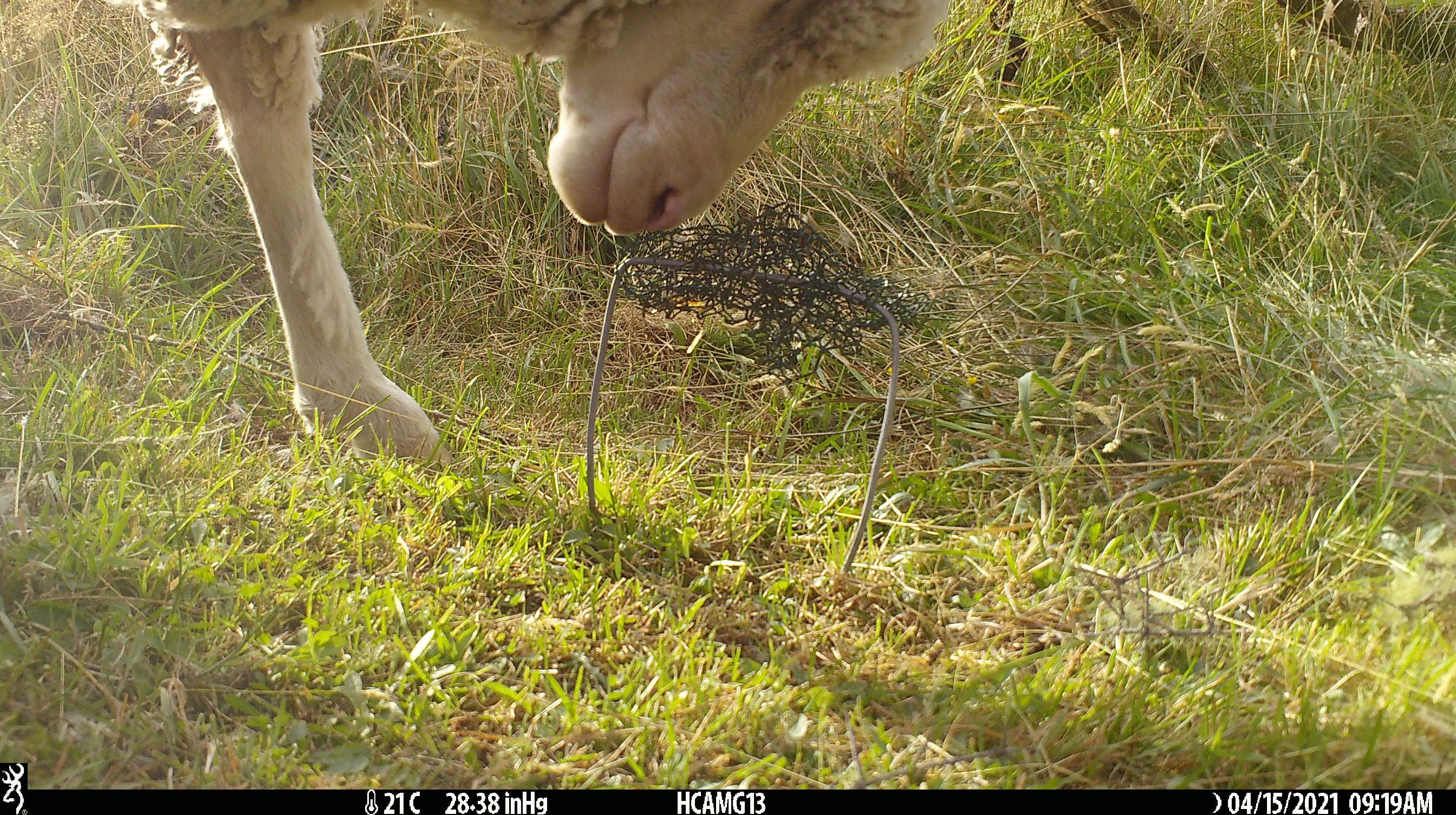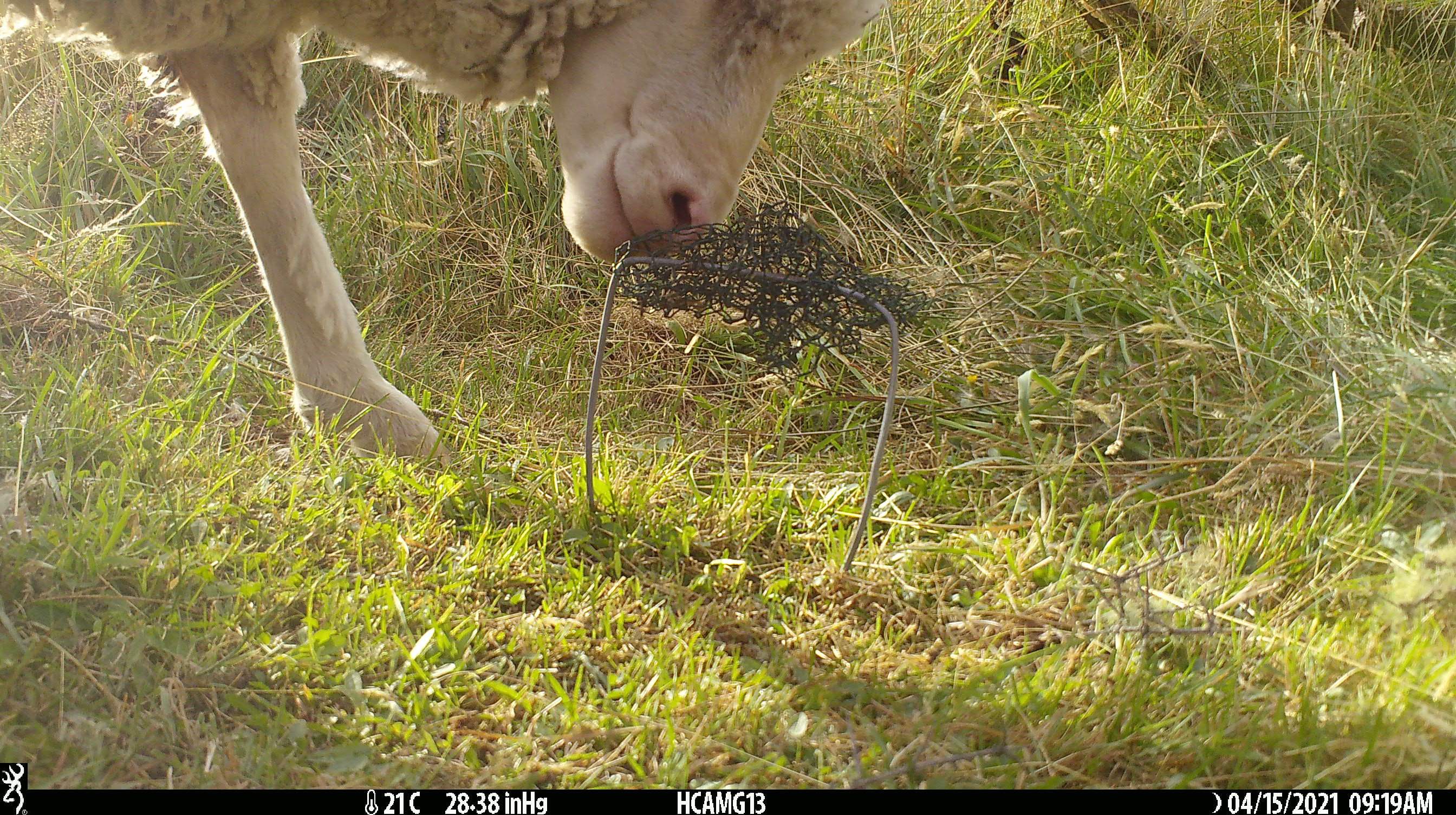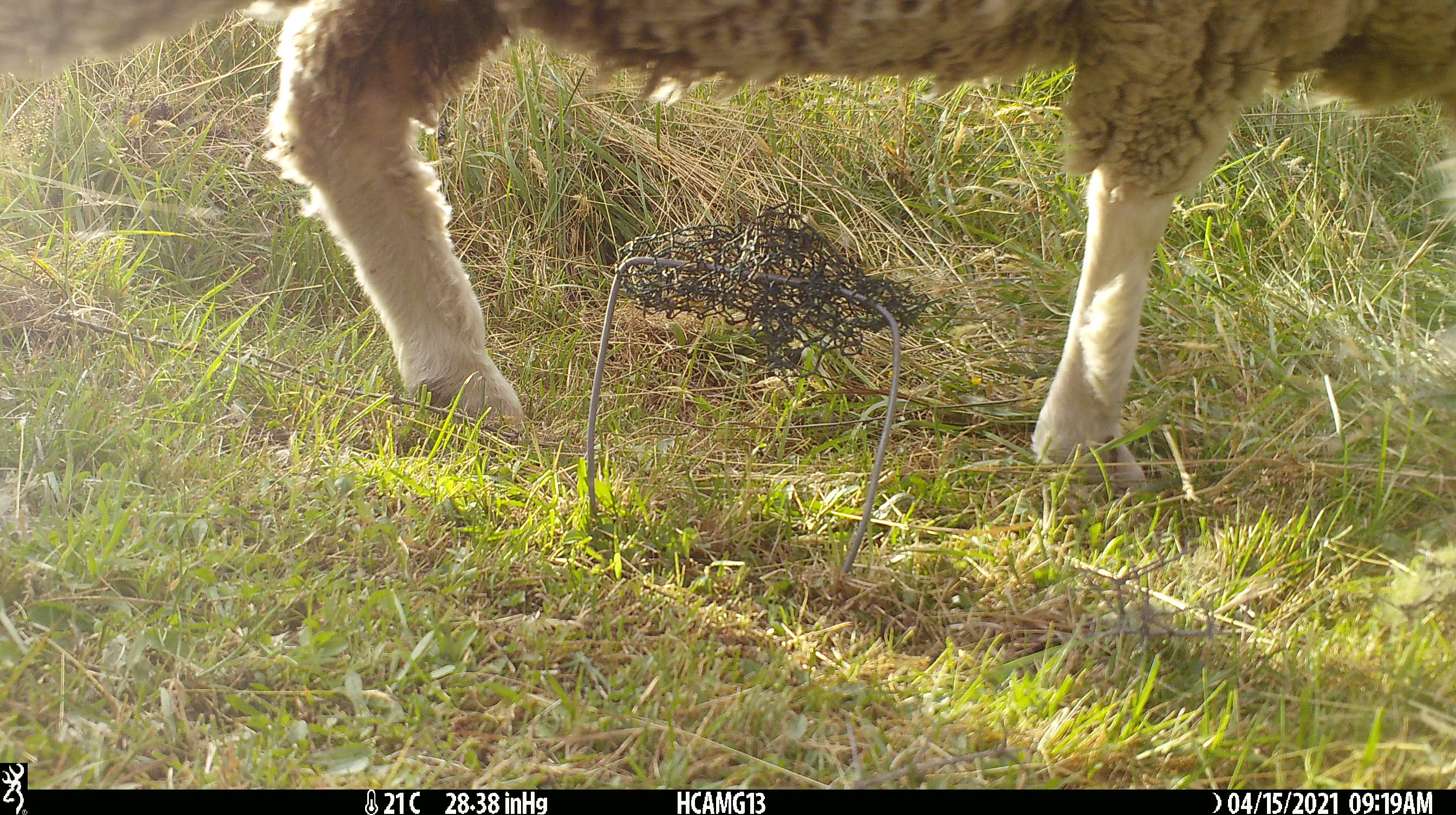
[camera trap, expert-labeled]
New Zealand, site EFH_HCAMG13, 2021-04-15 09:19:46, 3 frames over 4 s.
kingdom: Animalia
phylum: Chordata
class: Mammalia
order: Artiodactyla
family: Bovidae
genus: Ovis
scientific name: Ovis aries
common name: domestic sheep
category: sheep